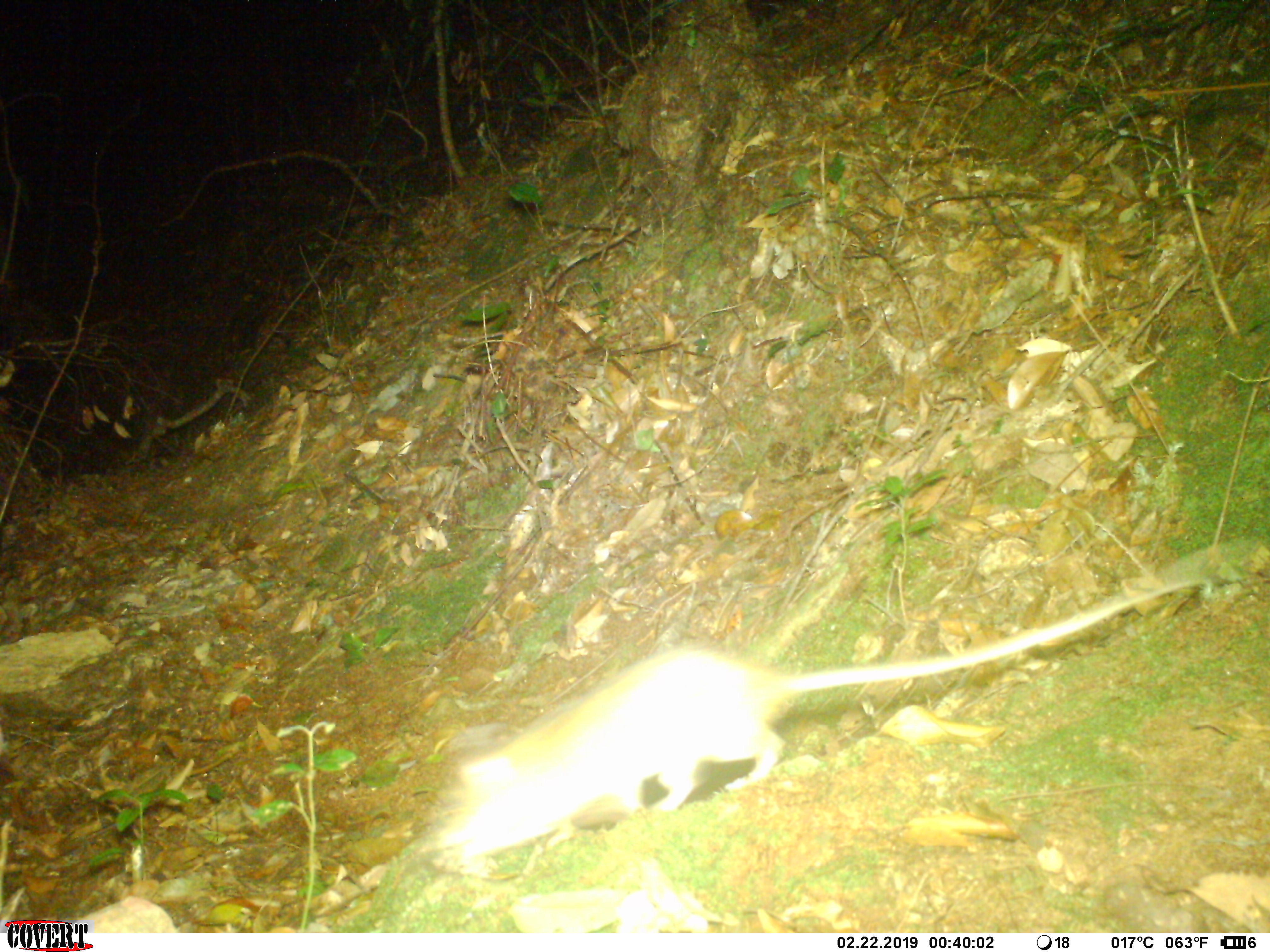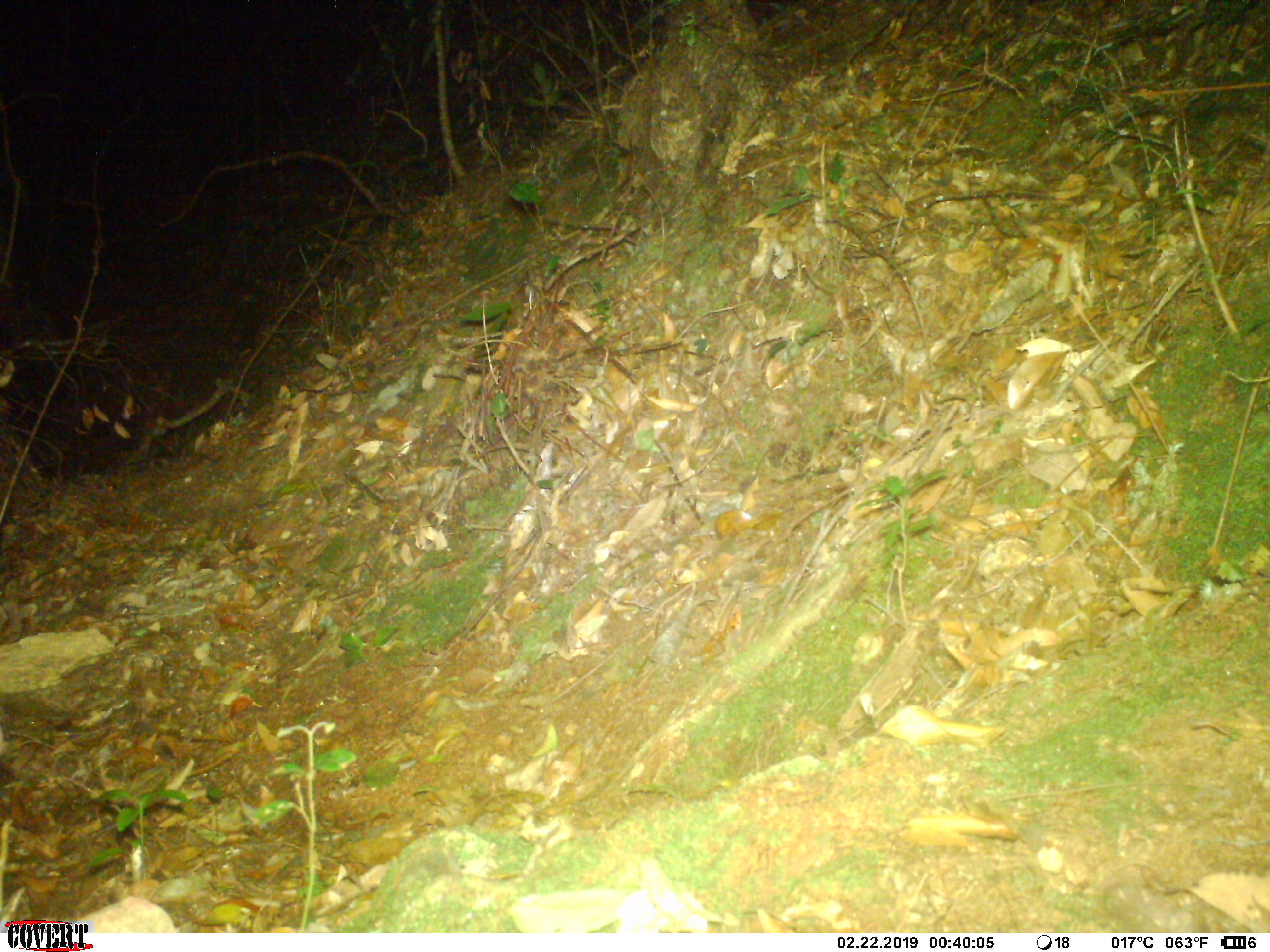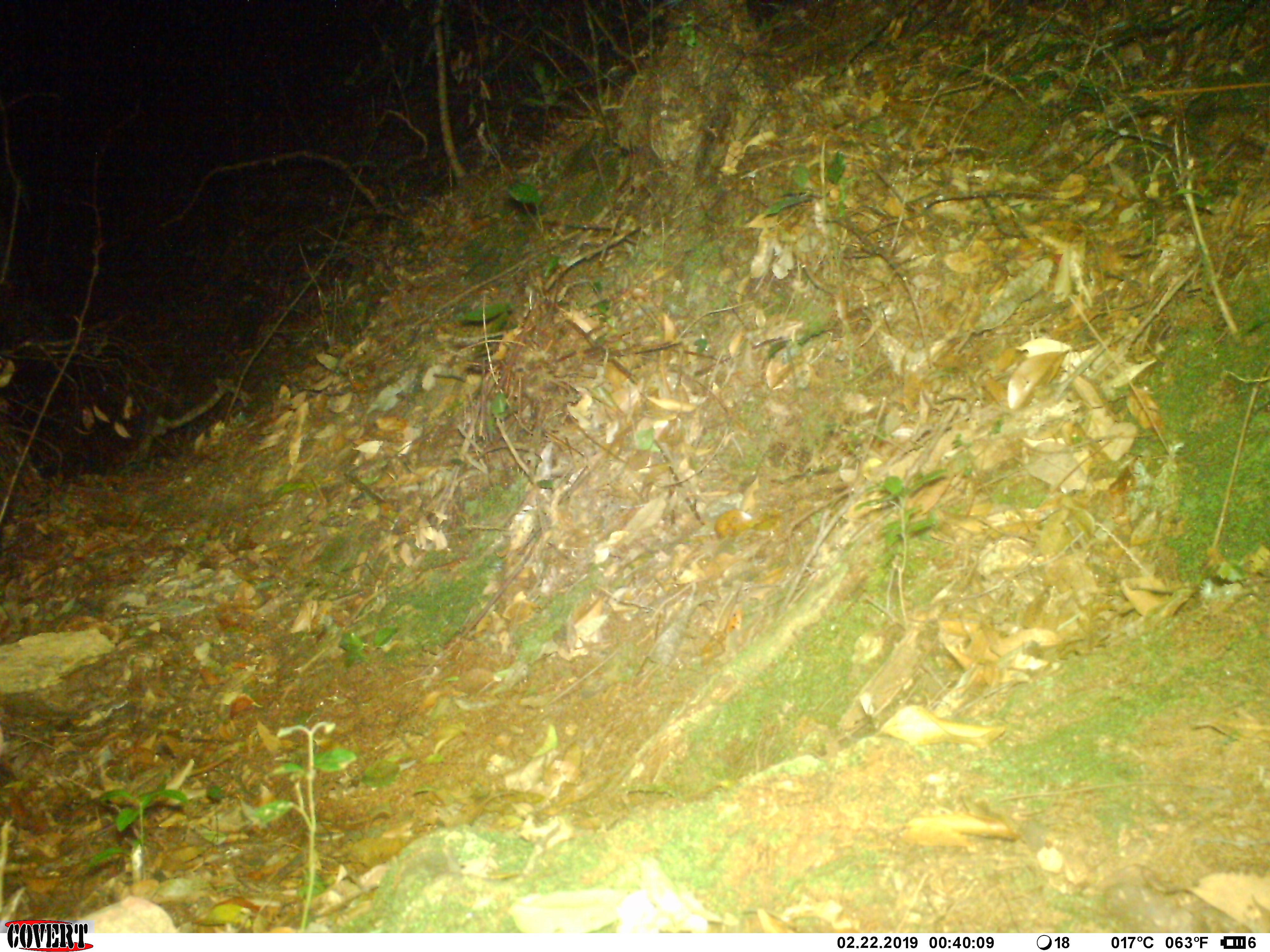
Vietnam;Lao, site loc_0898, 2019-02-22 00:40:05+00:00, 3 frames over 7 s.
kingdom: Animalia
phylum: Chordata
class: Mammalia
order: Rodentia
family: Muridae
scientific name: Muridae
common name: old-world mice and rats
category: unidentified murid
Unidentified murid (old-world mice and rats) (Muridae). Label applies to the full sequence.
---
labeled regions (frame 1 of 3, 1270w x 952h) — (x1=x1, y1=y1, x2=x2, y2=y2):
unidentified murid: (x1=437, y1=577, x2=1205, y2=866)